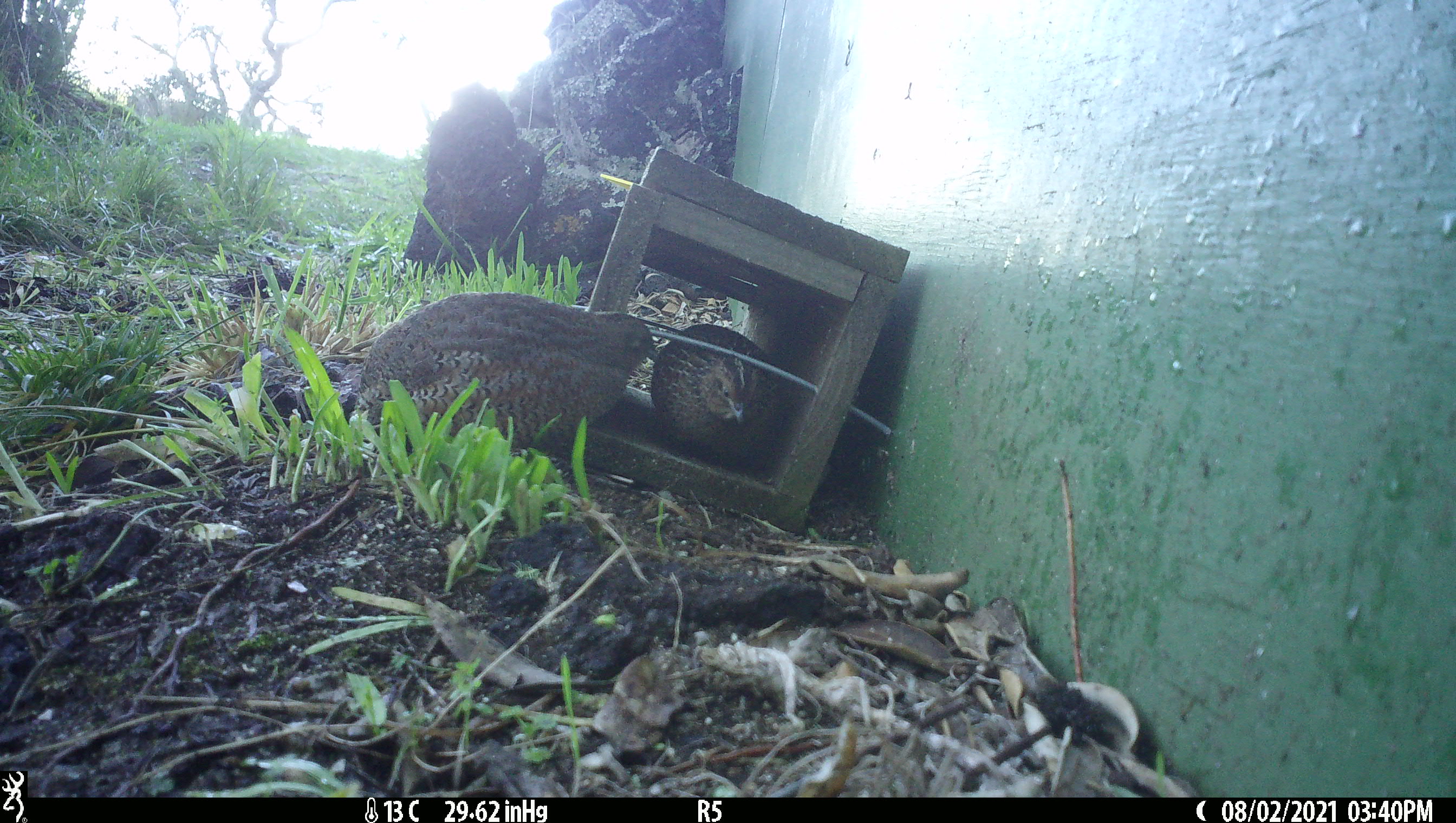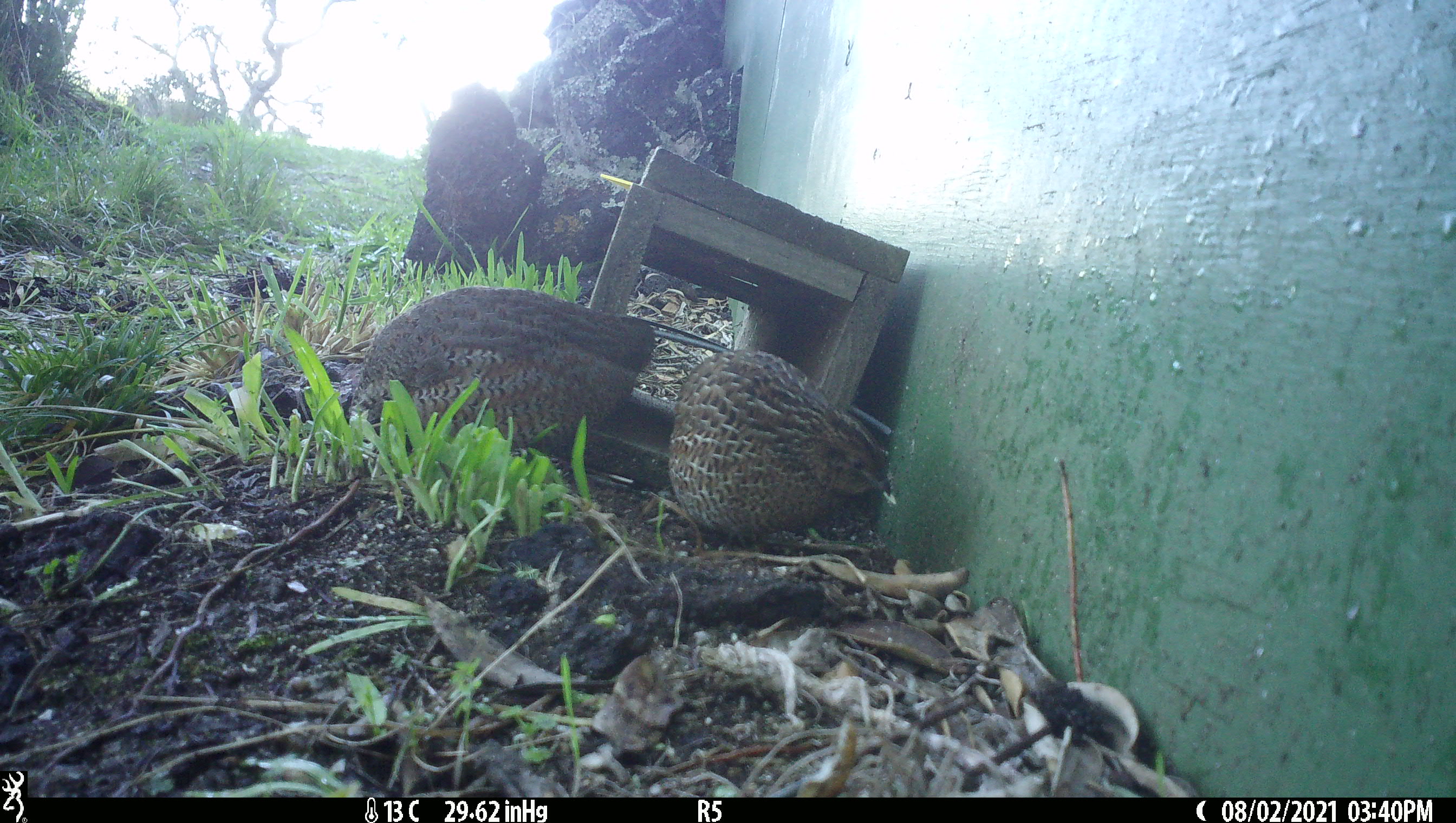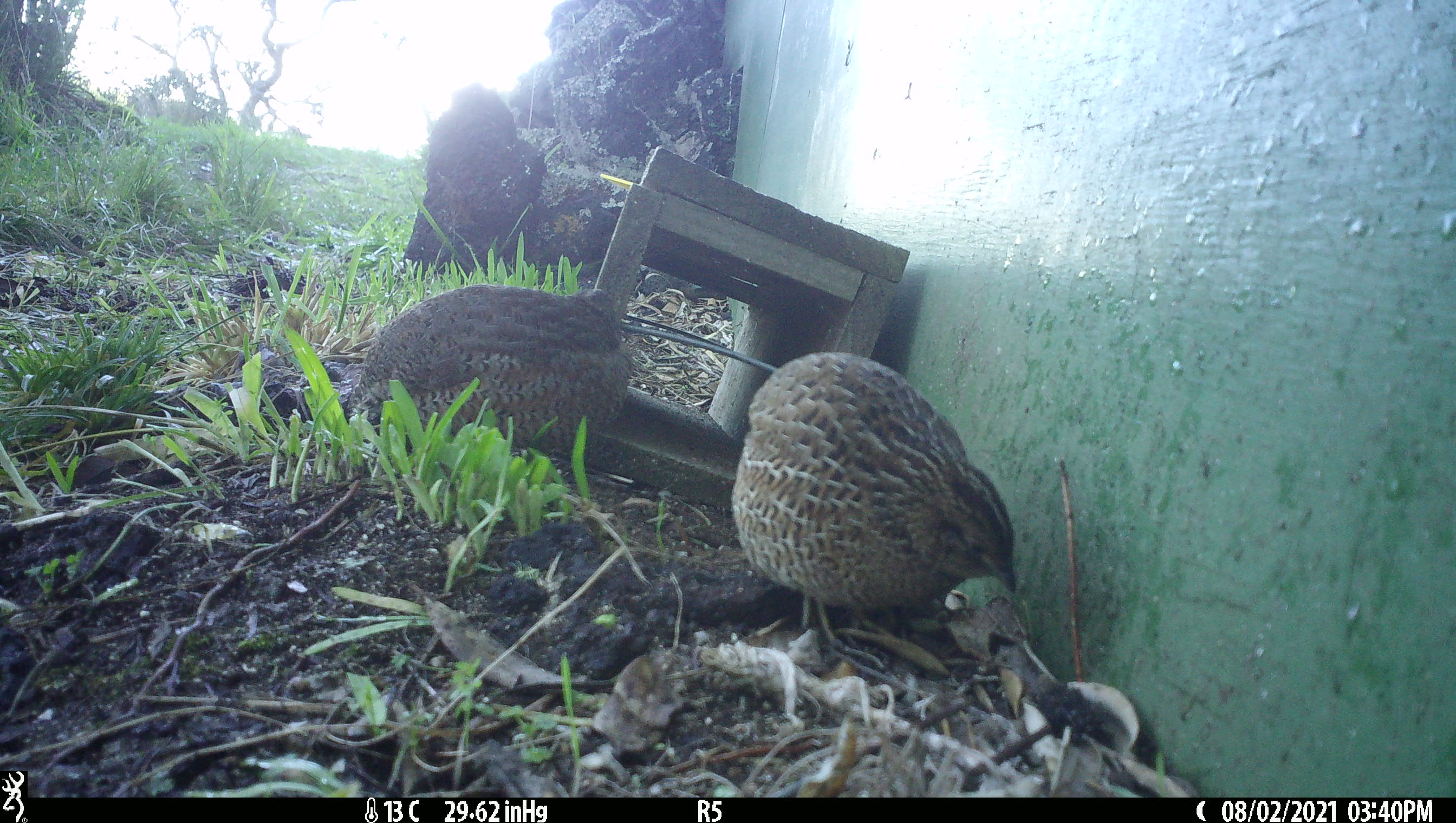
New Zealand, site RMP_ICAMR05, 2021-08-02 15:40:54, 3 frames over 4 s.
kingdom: Animalia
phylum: Chordata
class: Aves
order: Galliformes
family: Phasianidae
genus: Synoicus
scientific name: Synoicus ypsilophorus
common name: brown quail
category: quail brown